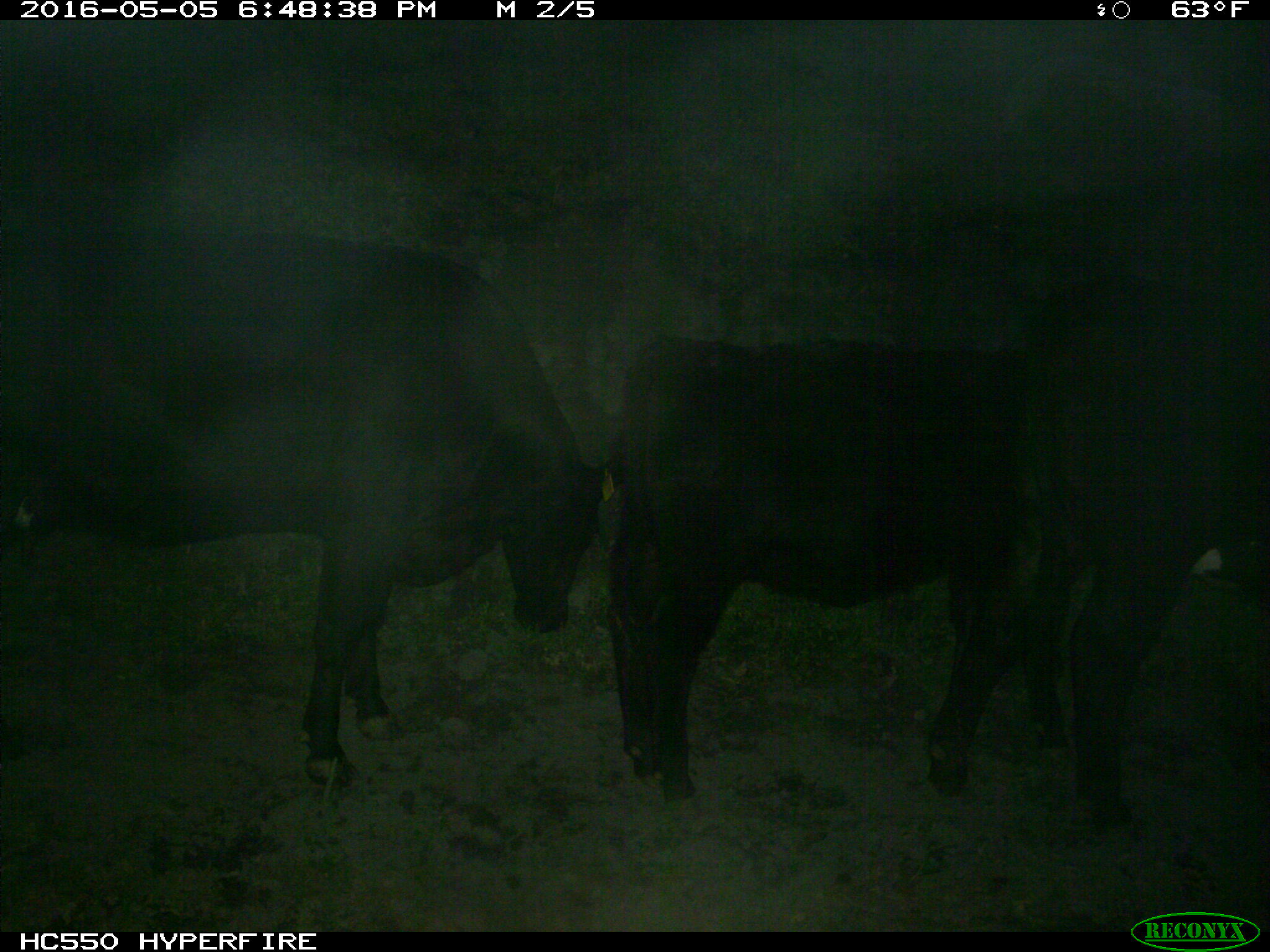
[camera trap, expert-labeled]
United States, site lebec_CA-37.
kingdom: Animalia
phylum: Chordata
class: Mammalia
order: Artiodactyla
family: Bovidae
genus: Bos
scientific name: Bos taurus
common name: domestic cow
Bos taurus (domestic cow).